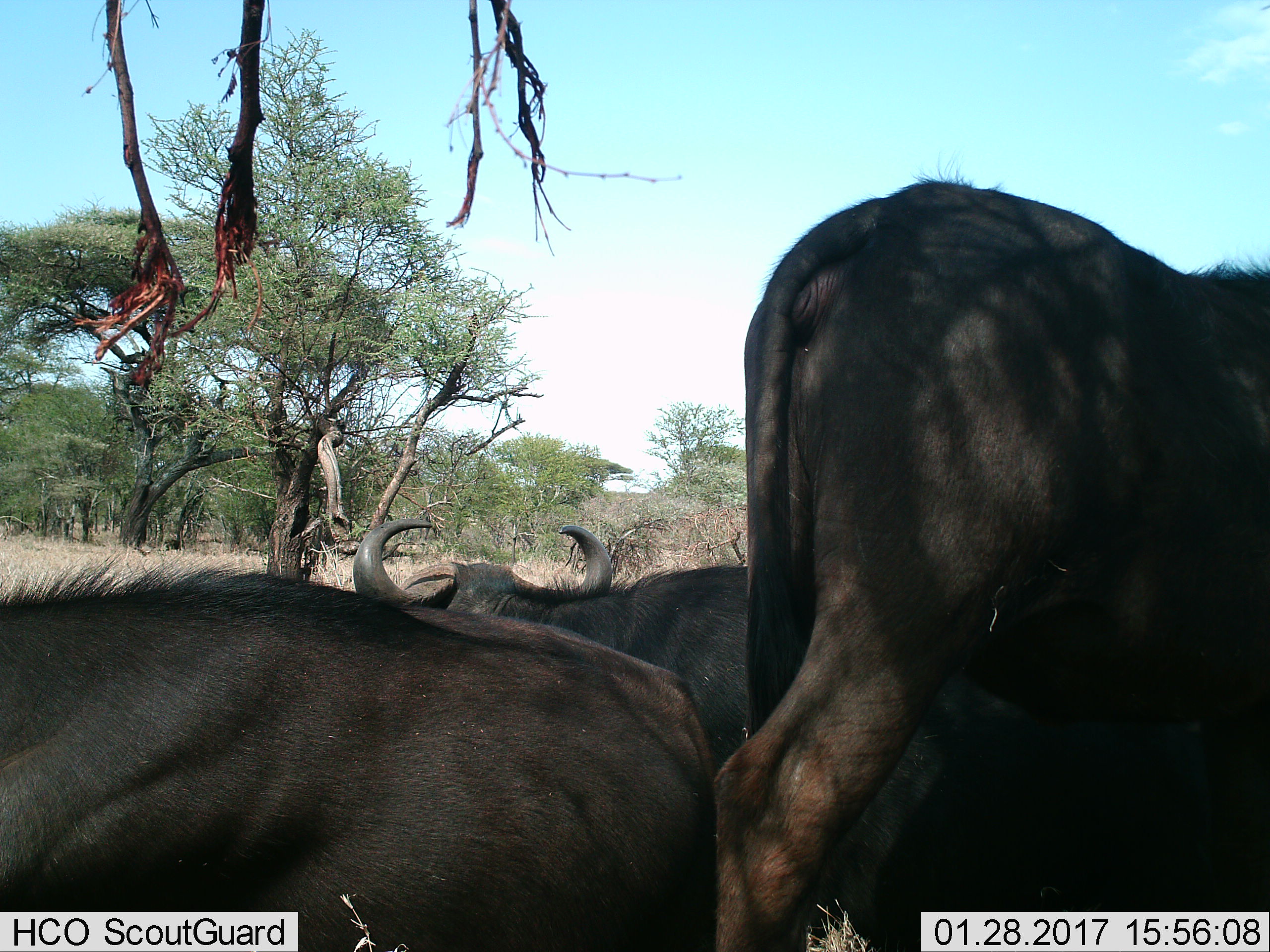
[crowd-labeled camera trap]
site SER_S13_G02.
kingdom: Animalia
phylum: Chordata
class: Mammalia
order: Artiodactyla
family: Bovidae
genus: Syncerus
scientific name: Syncerus caffer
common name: african buffalo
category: buffalo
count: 3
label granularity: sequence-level